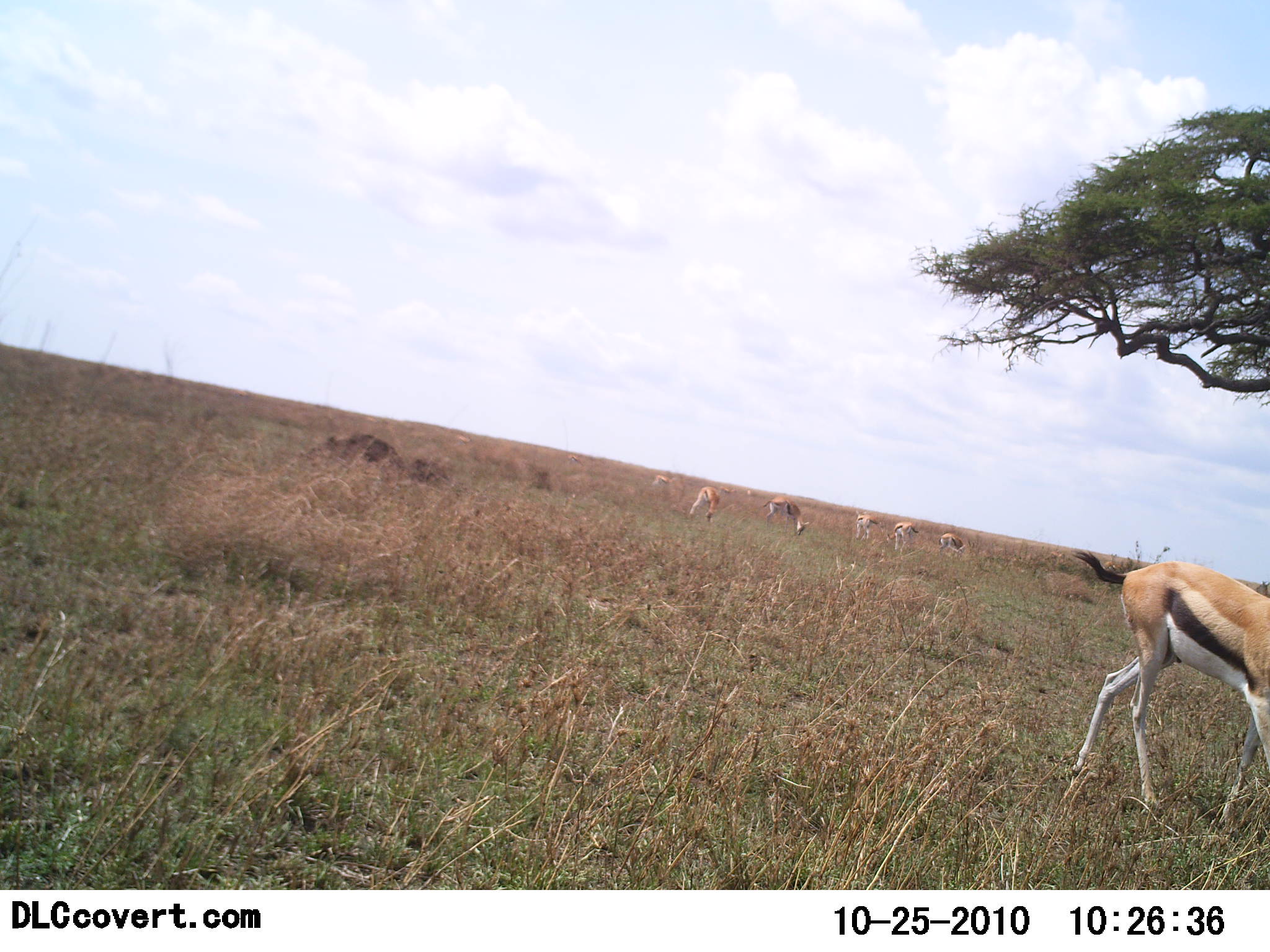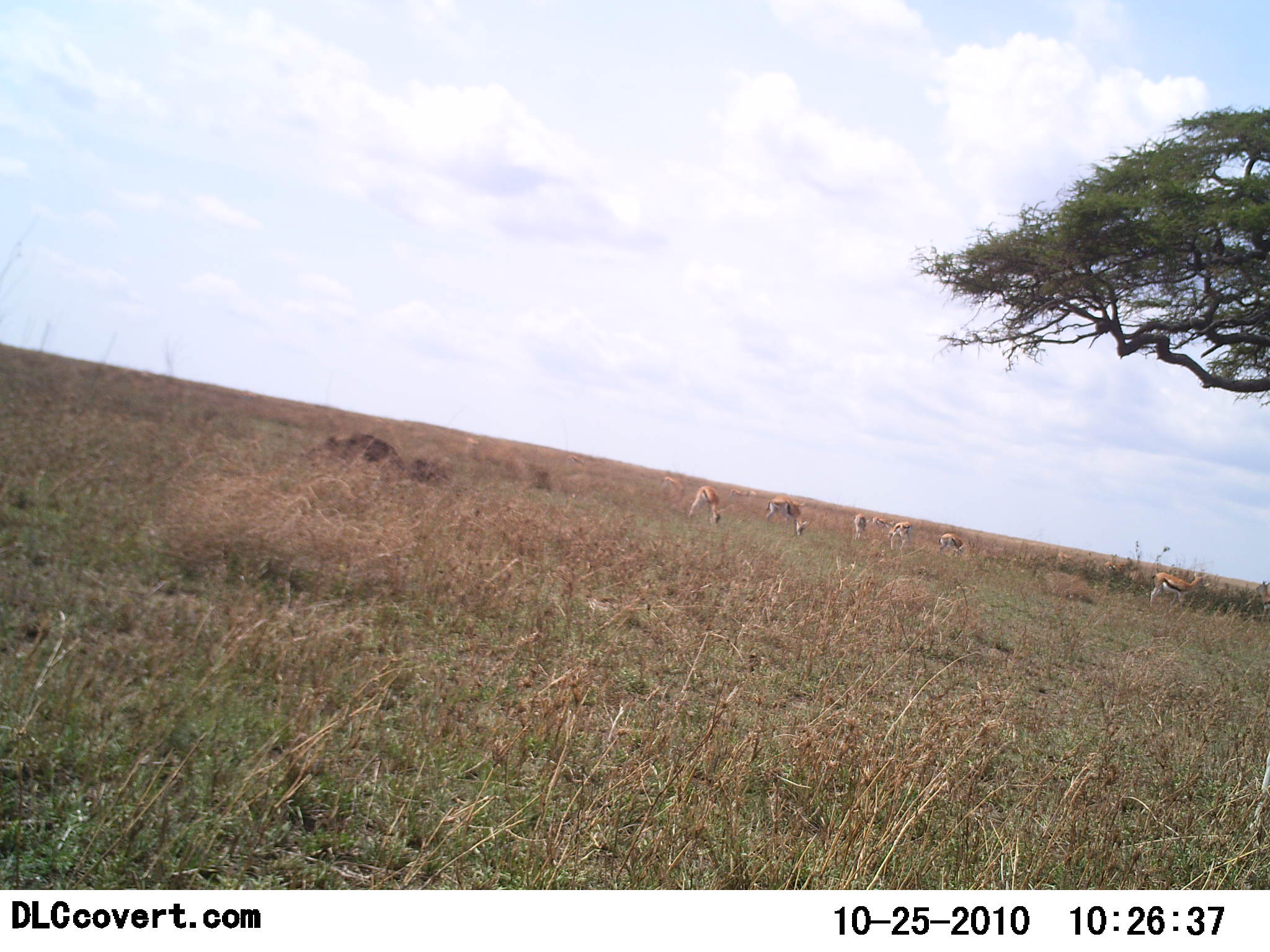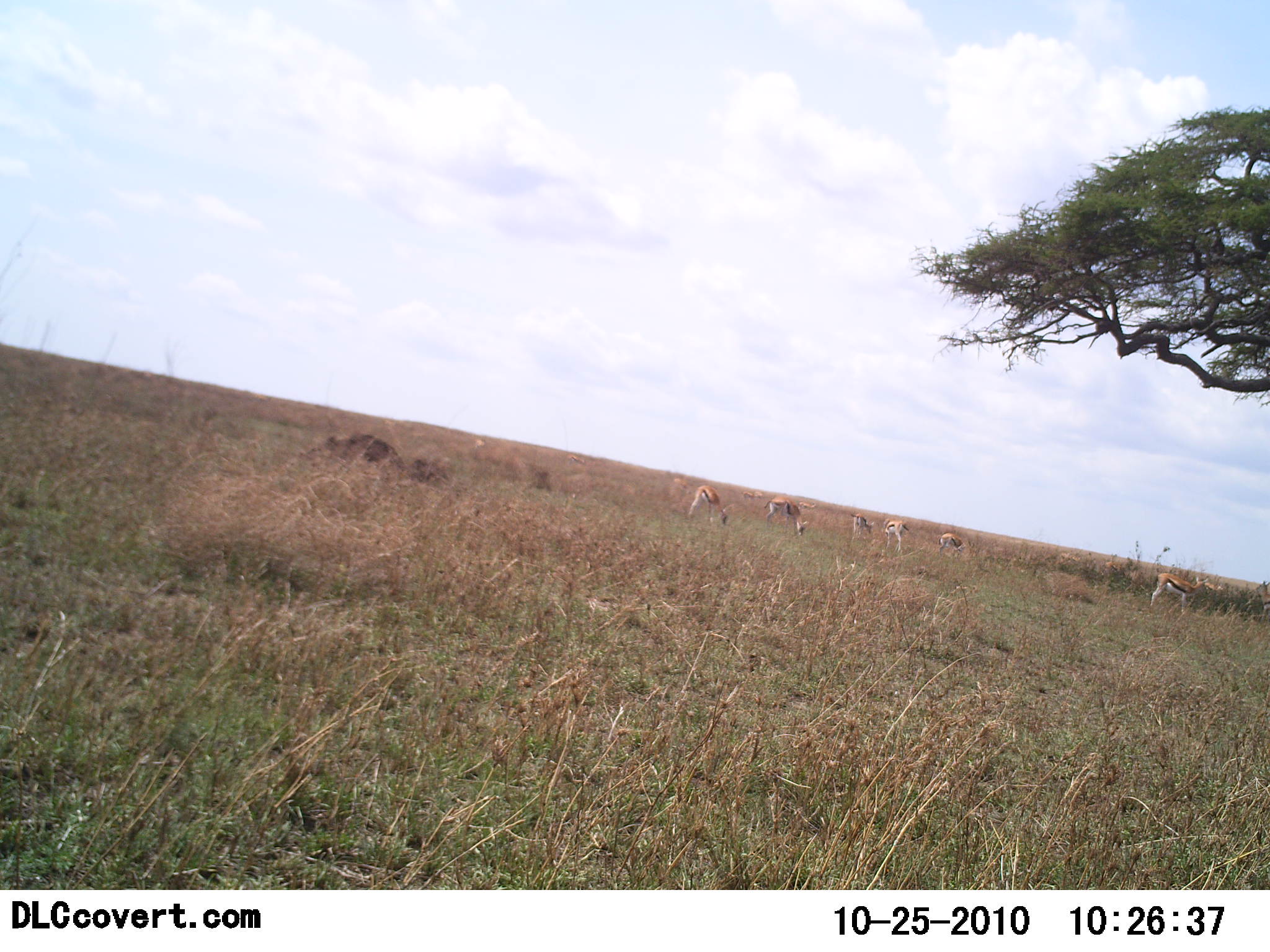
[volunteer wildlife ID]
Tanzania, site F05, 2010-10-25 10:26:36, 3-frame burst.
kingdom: Animalia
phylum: Chordata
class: Mammalia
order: Artiodactyla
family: Bovidae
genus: Eudorcas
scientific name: Eudorcas thomsonii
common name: thomson's gazelle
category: gazellethomsons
Gazellethomsons (thomson's gazelle) (Eudorcas thomsonii), count 11-50. Behavior (volunteer vote fractions): standing 56%, resting 0%, moving 44%, interacting 0%. Young present (vote fraction): 6%. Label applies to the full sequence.